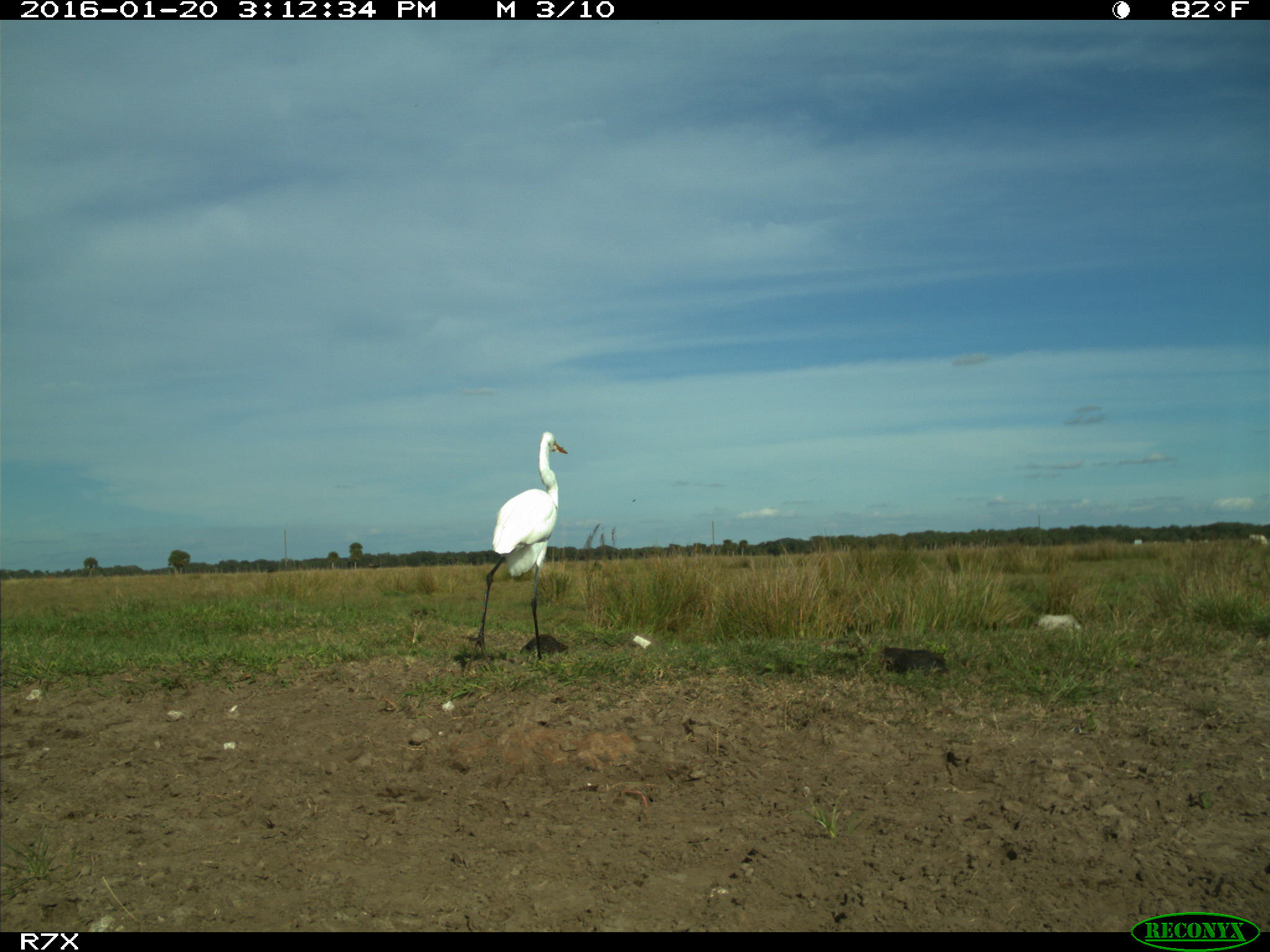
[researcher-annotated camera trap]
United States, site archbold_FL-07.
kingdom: Animalia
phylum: Chordata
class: Aves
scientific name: Aves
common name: birds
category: unidentified bird